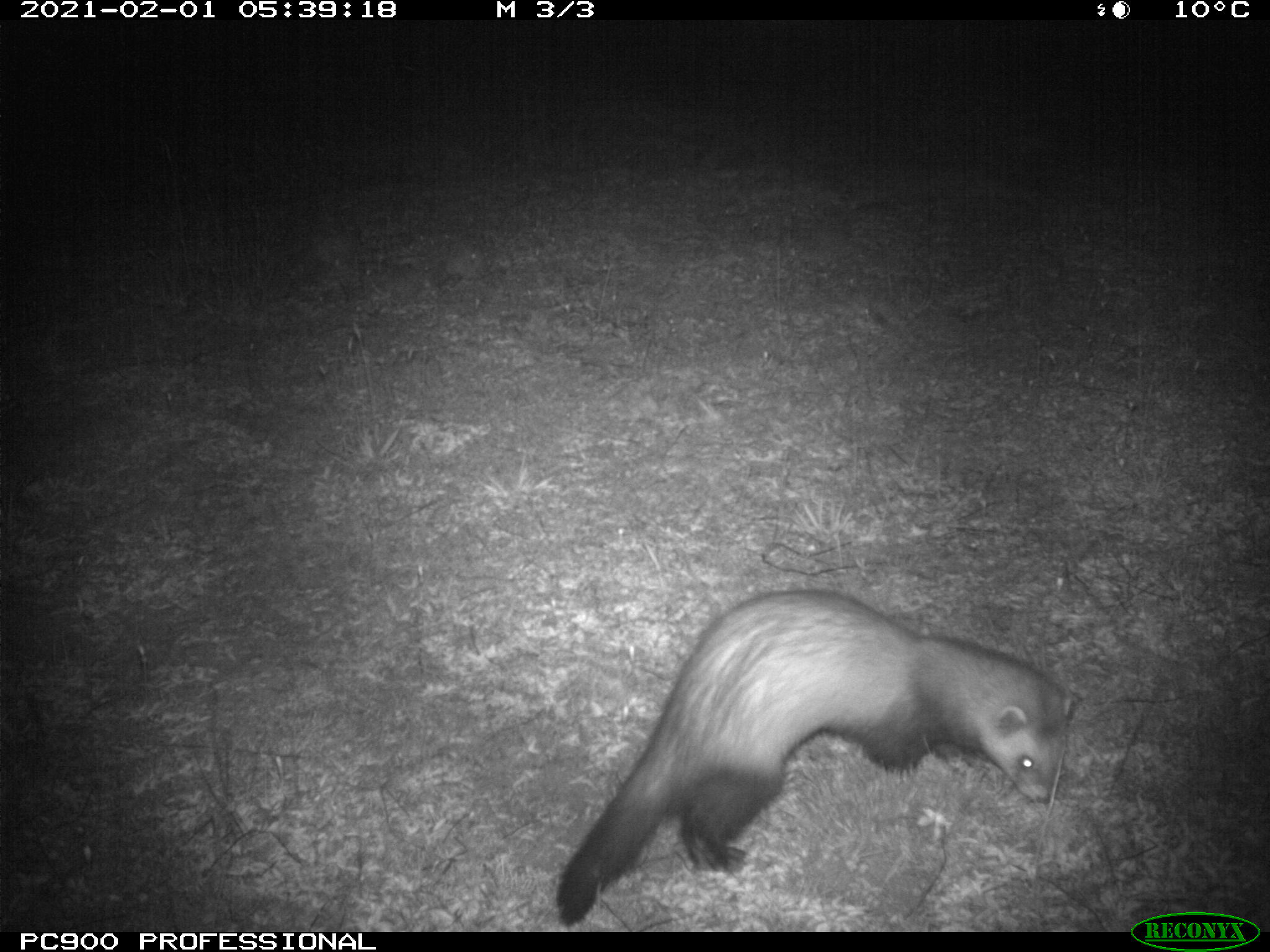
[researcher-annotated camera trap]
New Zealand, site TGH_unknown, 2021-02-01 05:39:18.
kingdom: Animalia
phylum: Chordata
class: Mammalia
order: Carnivora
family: Mustelidae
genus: Mustela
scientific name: Mustela furo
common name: ferret